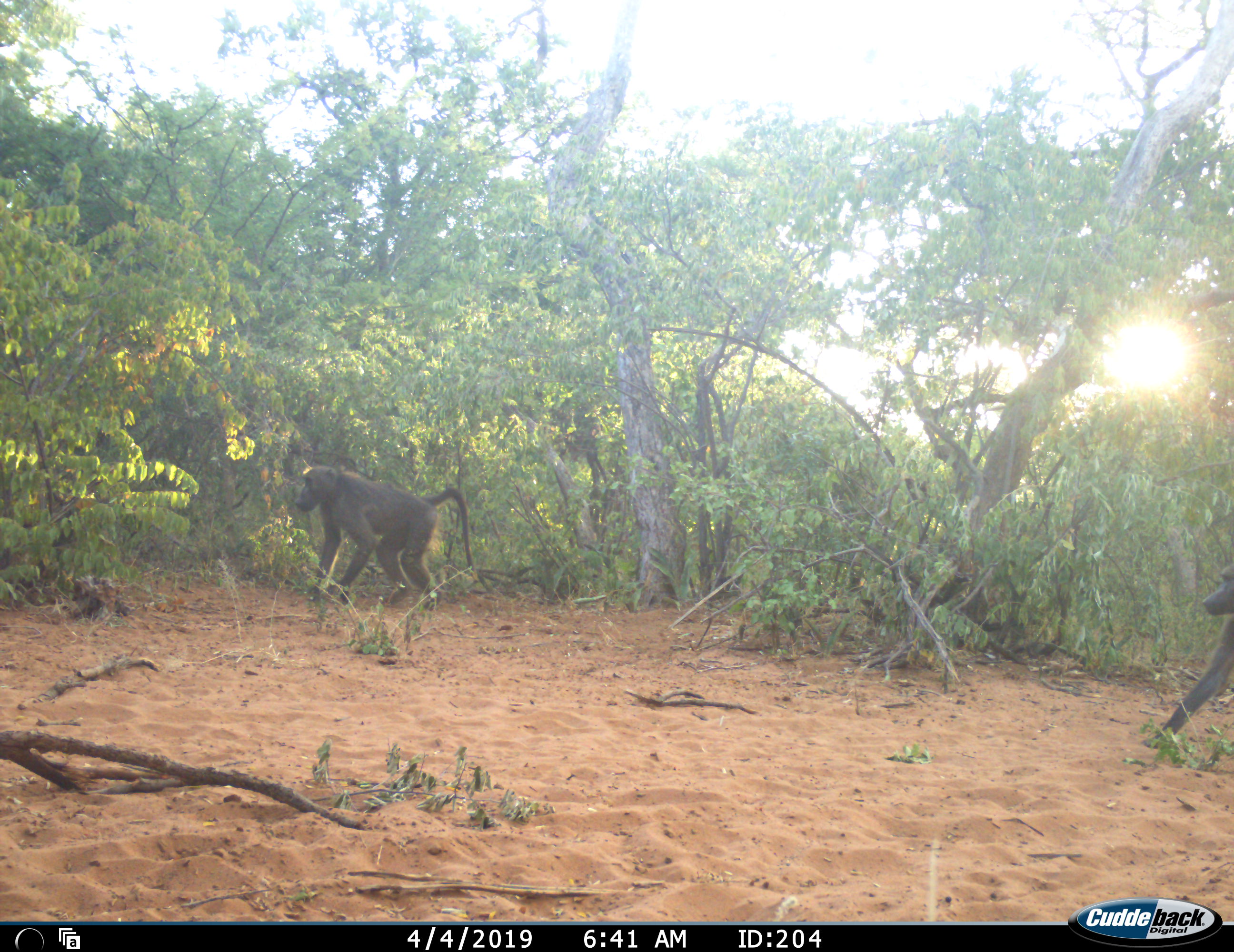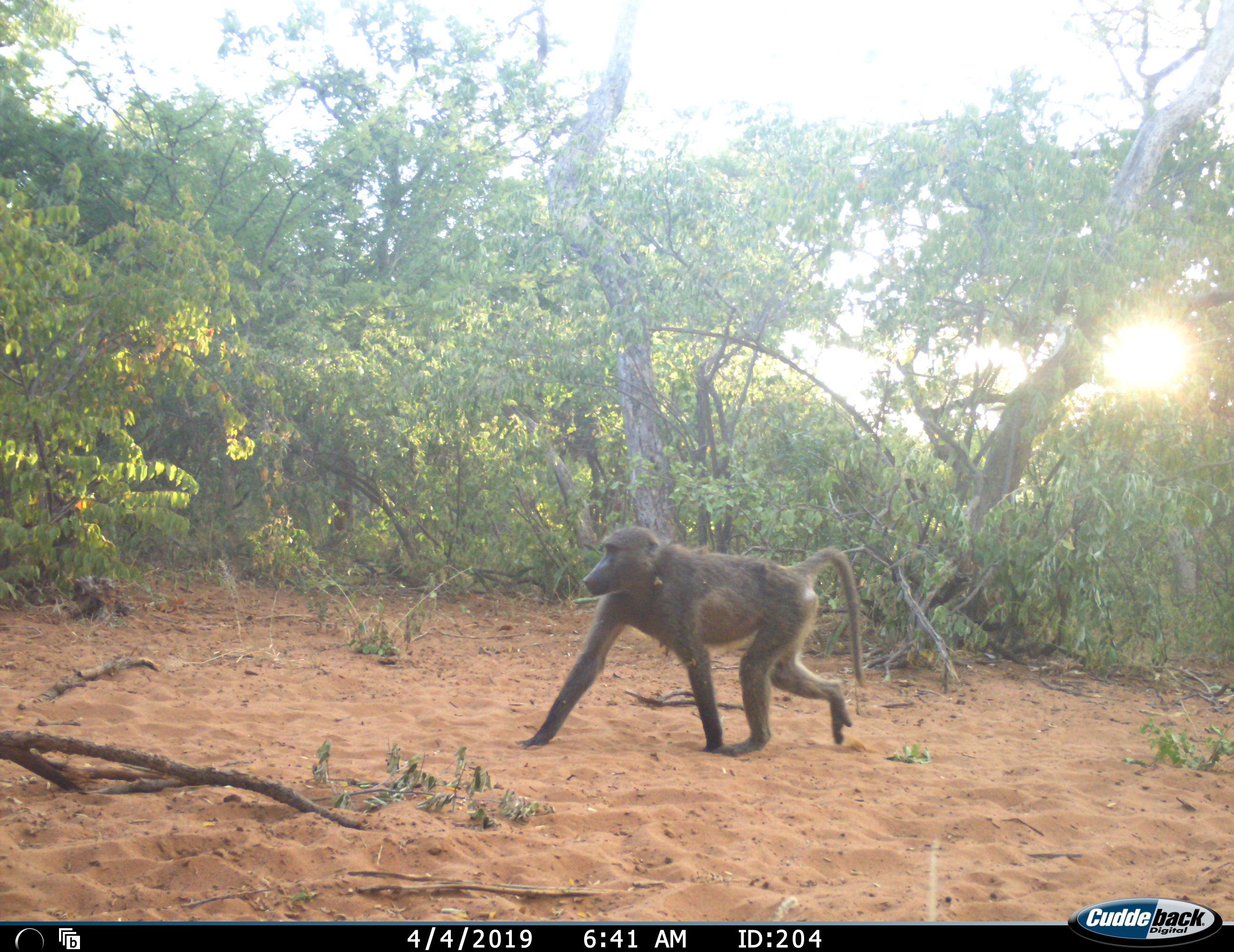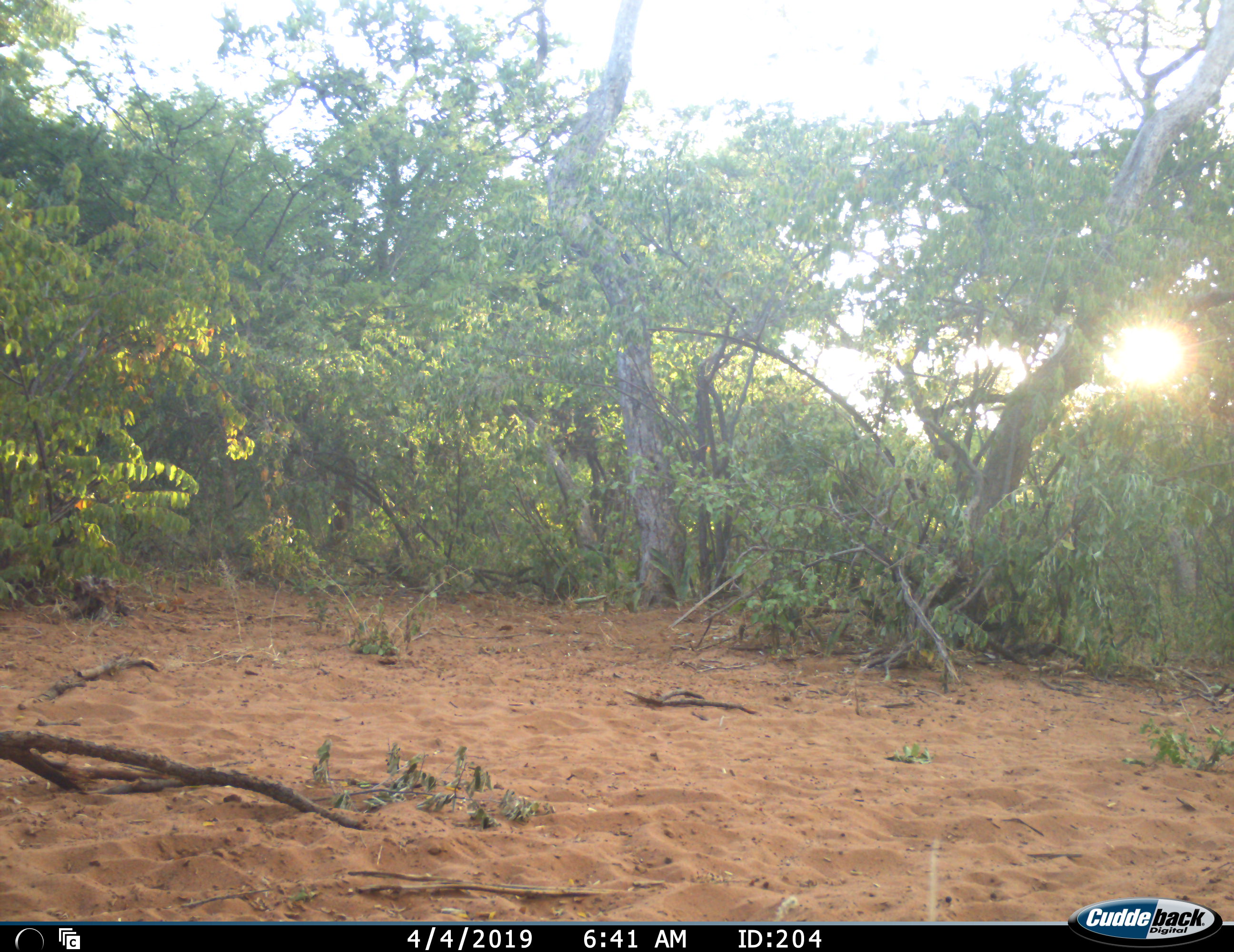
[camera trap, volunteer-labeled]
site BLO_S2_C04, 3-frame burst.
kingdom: Animalia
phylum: Chordata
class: Mammalia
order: Primates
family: Cercopithecidae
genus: Papio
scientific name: Papio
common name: baboon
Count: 2.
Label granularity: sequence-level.